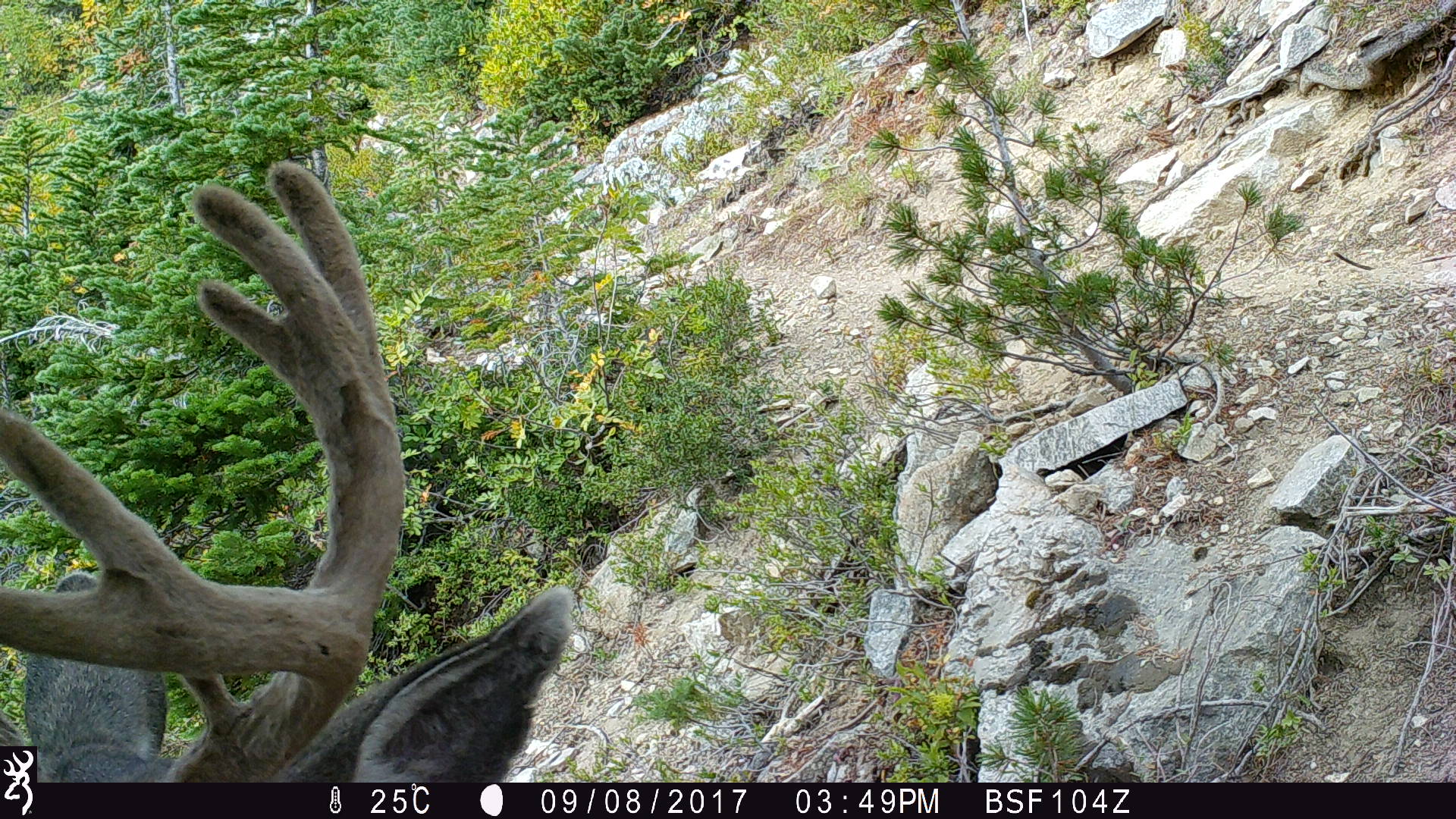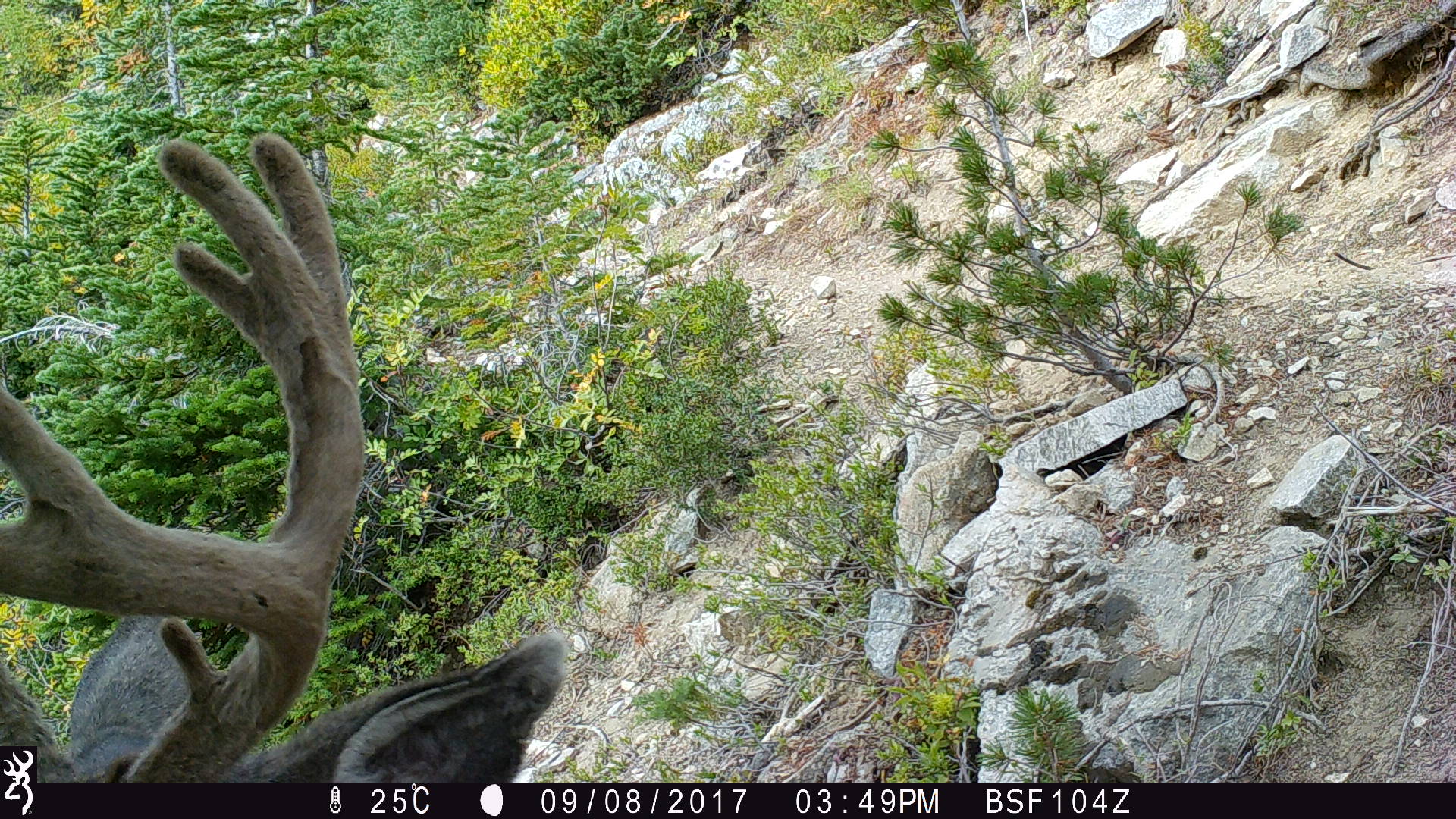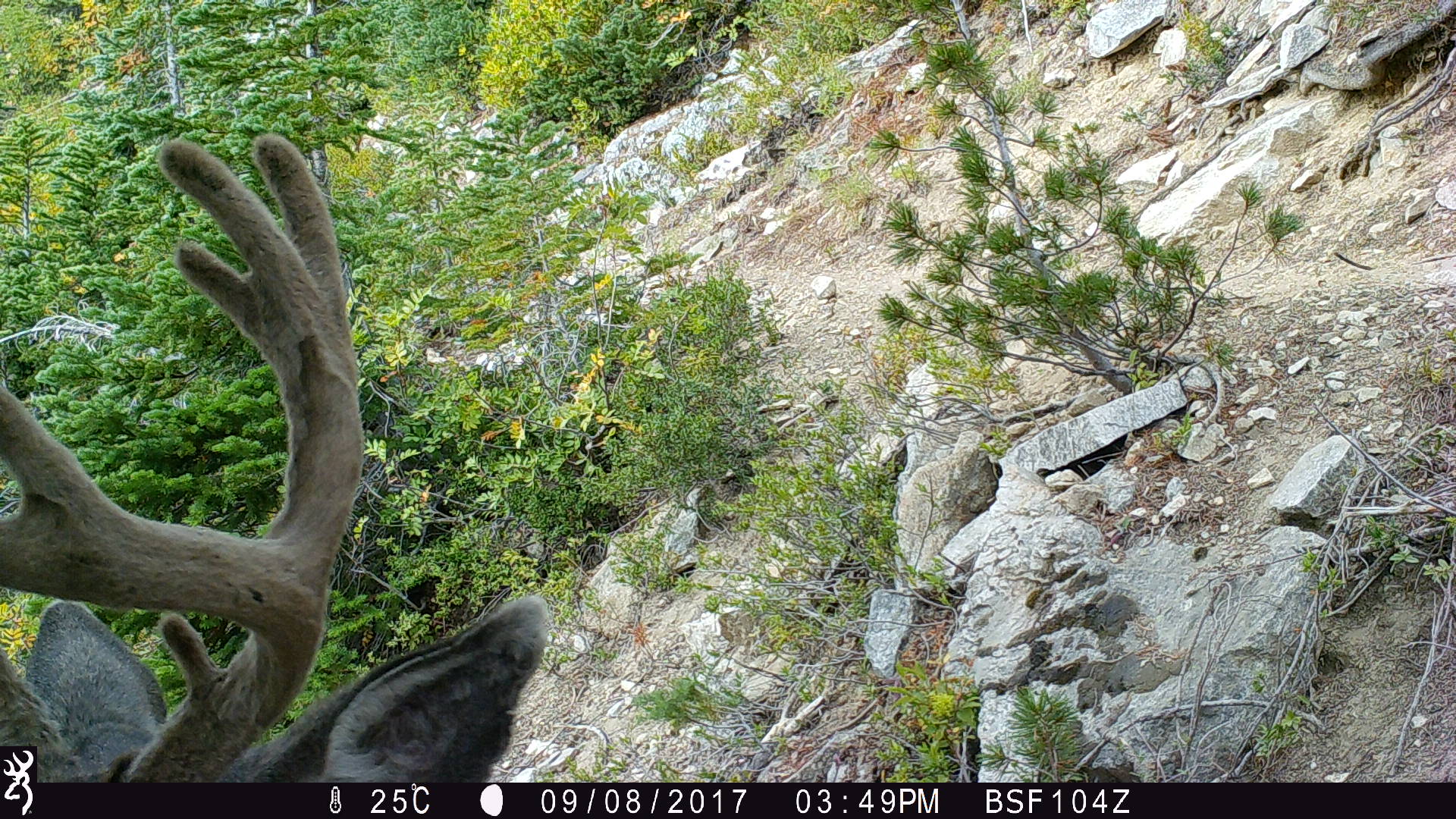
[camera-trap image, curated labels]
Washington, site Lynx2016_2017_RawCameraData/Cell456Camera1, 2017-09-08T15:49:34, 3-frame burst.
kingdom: Animalia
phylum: Chordata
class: Mammalia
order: Artiodactyla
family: Cervidae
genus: Odocoileus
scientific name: Odocoileus hemionus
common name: mule deer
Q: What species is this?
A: Odocoileus hemionus (mule deer).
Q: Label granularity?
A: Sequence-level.